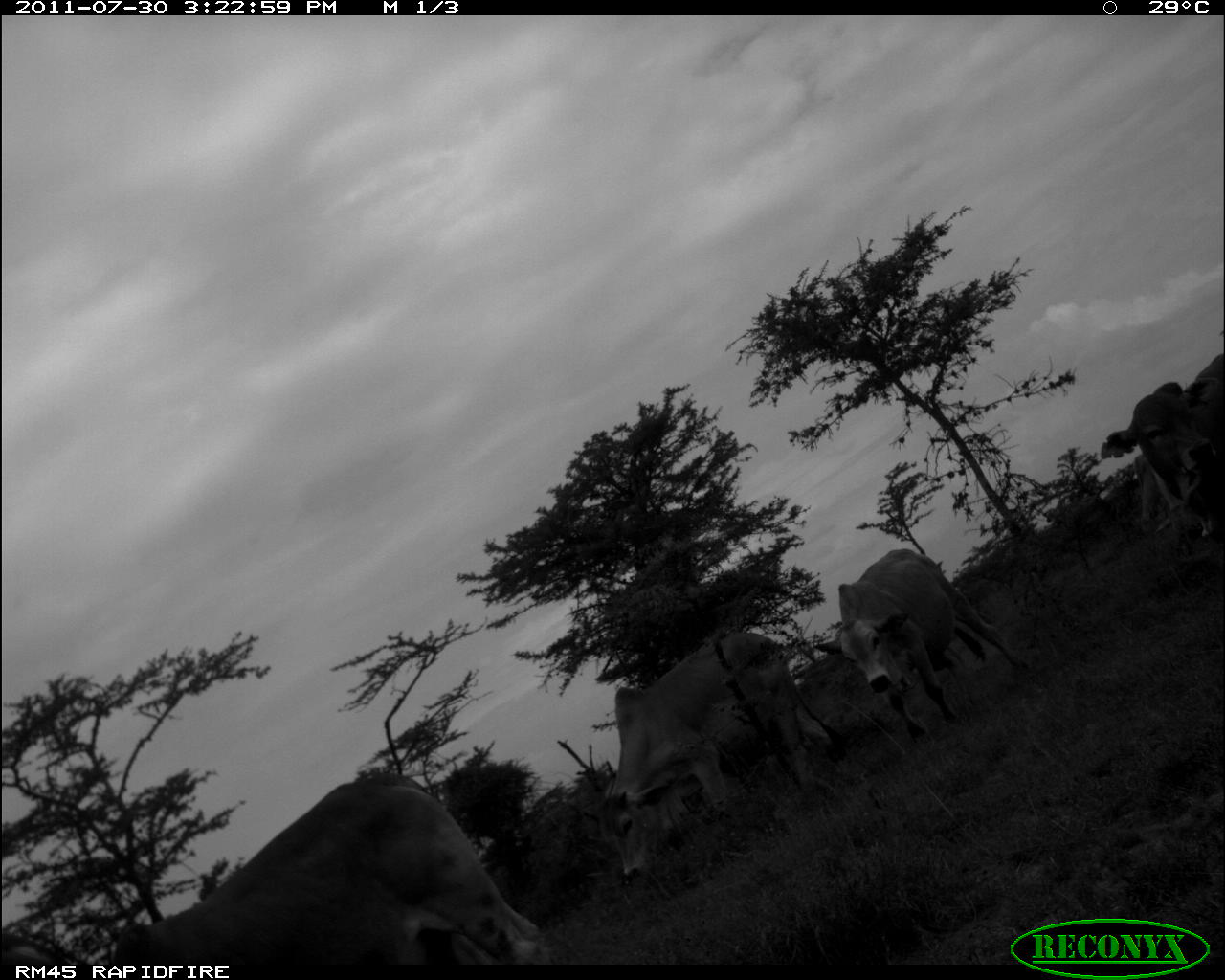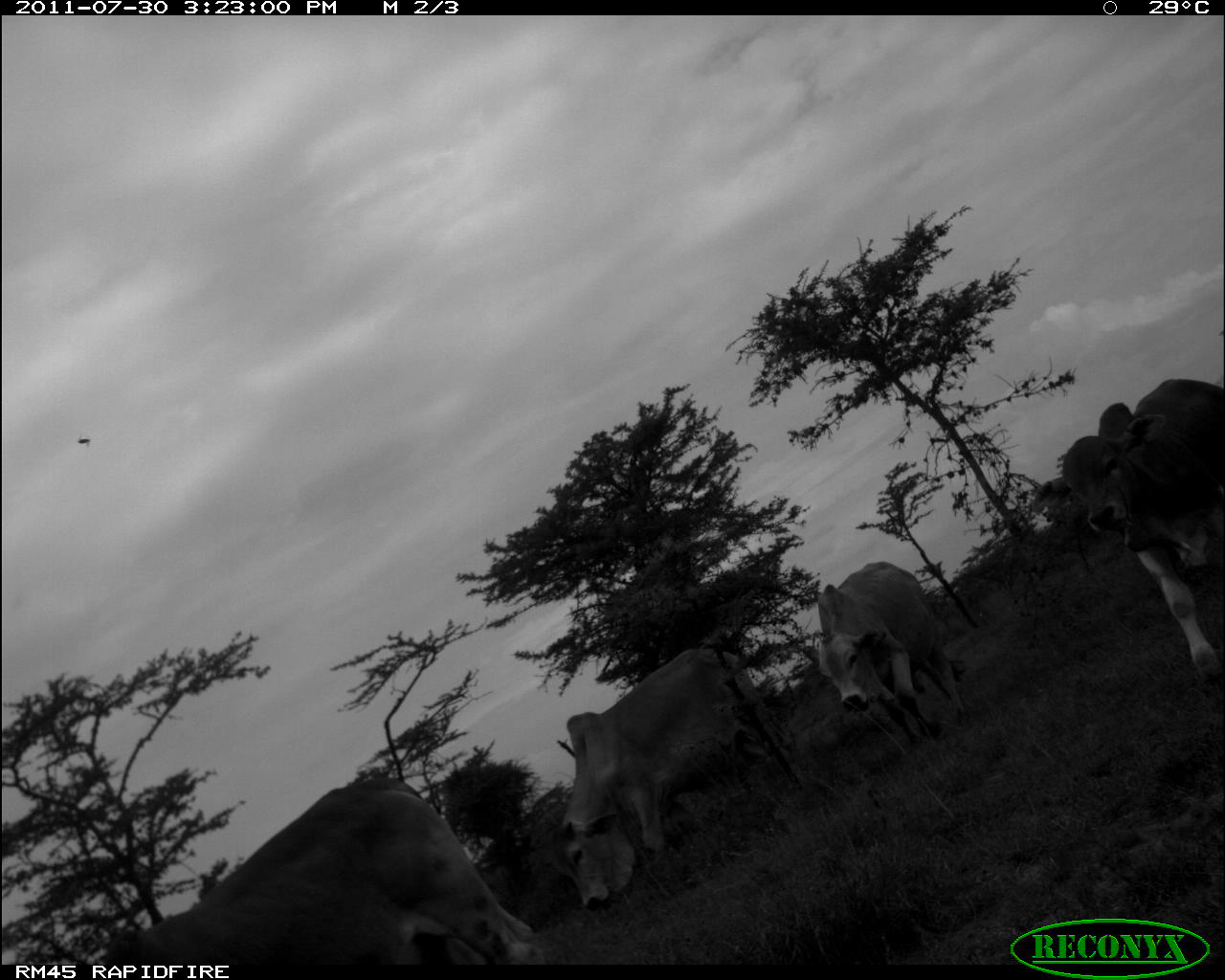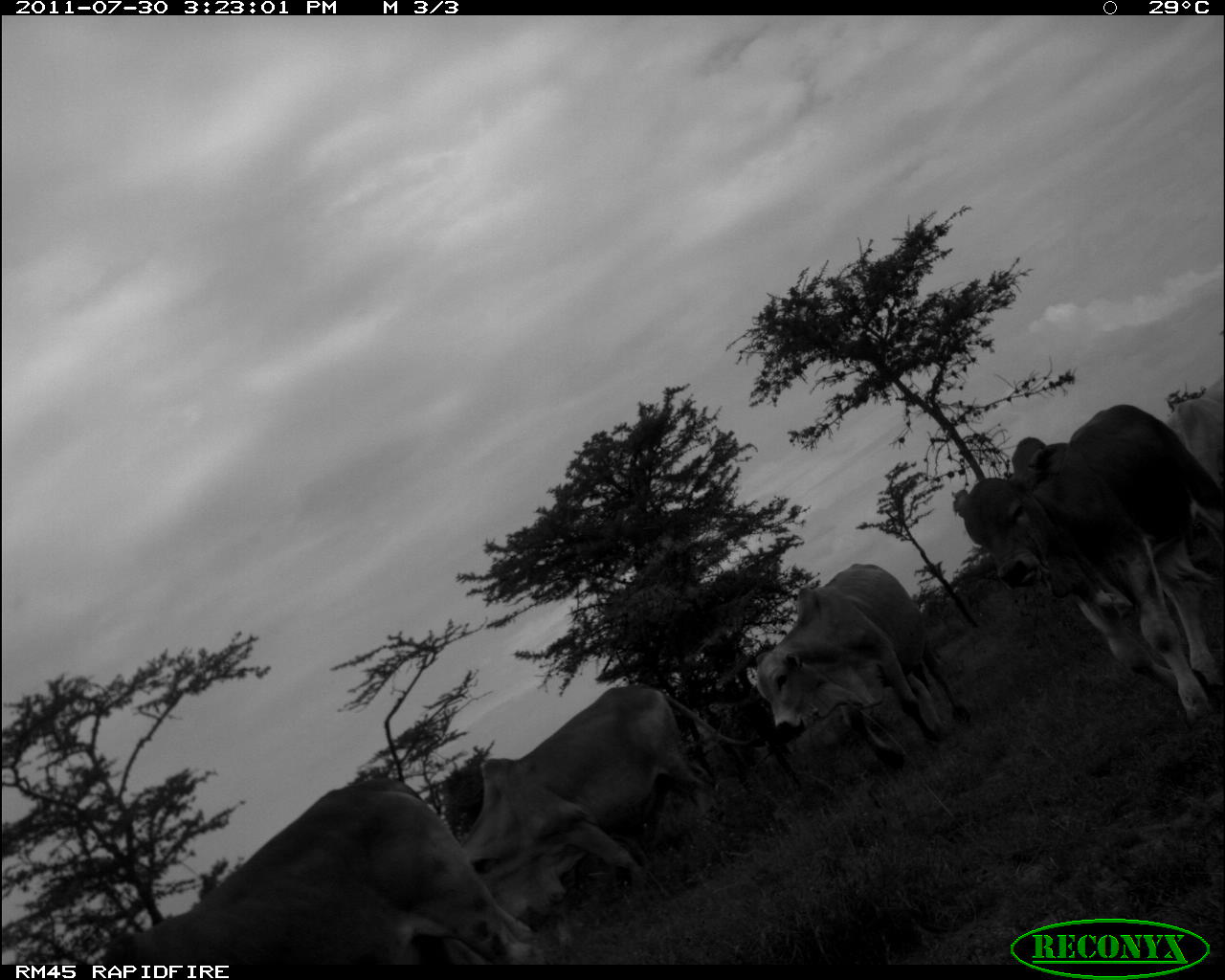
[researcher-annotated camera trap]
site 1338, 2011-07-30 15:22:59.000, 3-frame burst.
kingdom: Animalia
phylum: Chordata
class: Mammalia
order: Artiodactyla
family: Bovidae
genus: Bos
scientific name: Bos taurus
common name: domestic cattle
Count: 5.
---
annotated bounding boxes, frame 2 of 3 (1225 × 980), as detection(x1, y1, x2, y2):
bos taurus: detection(103, 777, 533, 965); detection(545, 648, 790, 911); detection(1034, 378, 1225, 685); detection(809, 561, 969, 744)